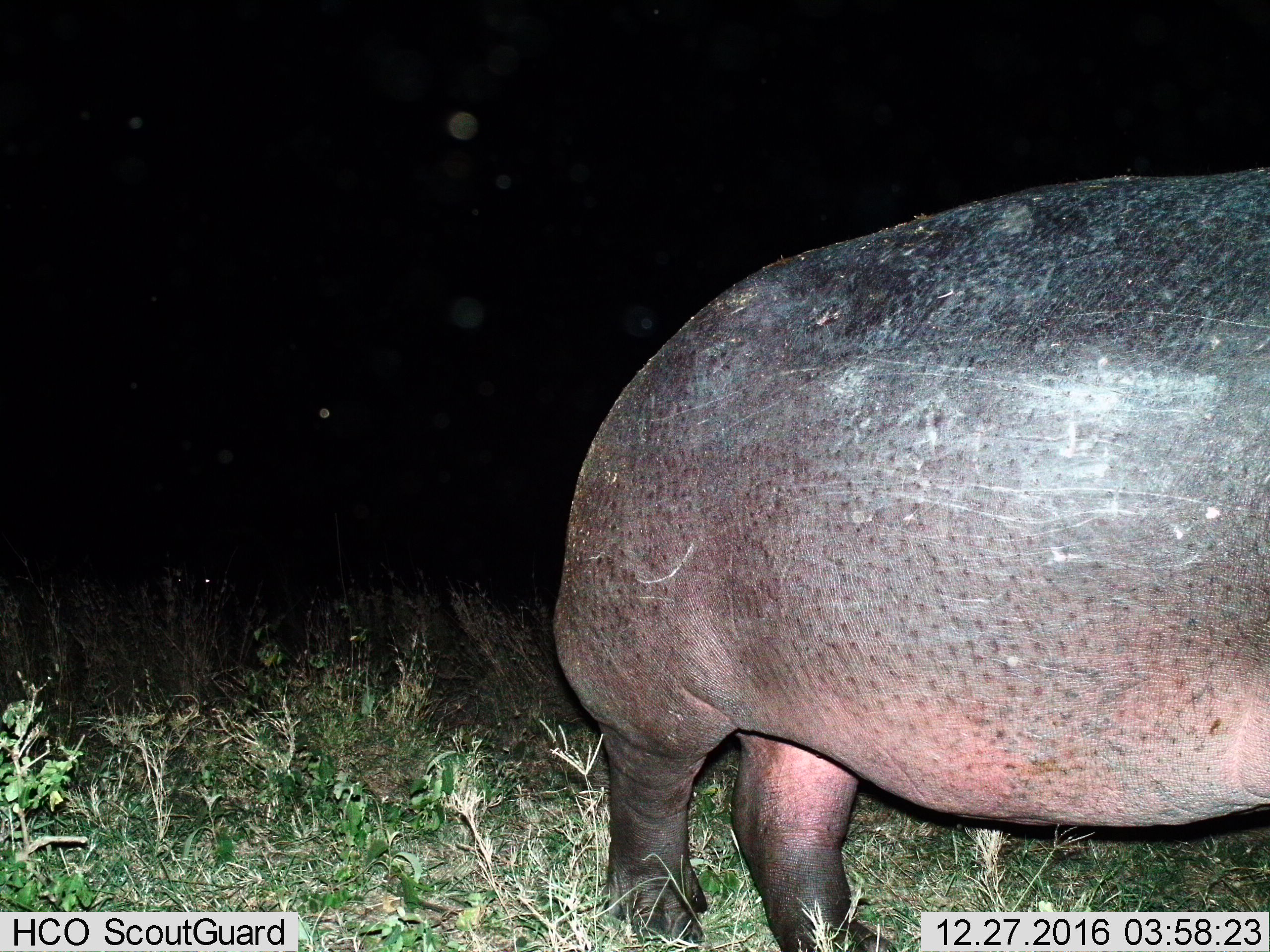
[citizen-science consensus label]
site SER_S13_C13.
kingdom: Animalia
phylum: Chordata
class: Mammalia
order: Artiodactyla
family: Hippopotamidae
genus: Hippopotamus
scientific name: Hippopotamus amphibius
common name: hippopotamus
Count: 1.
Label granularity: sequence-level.